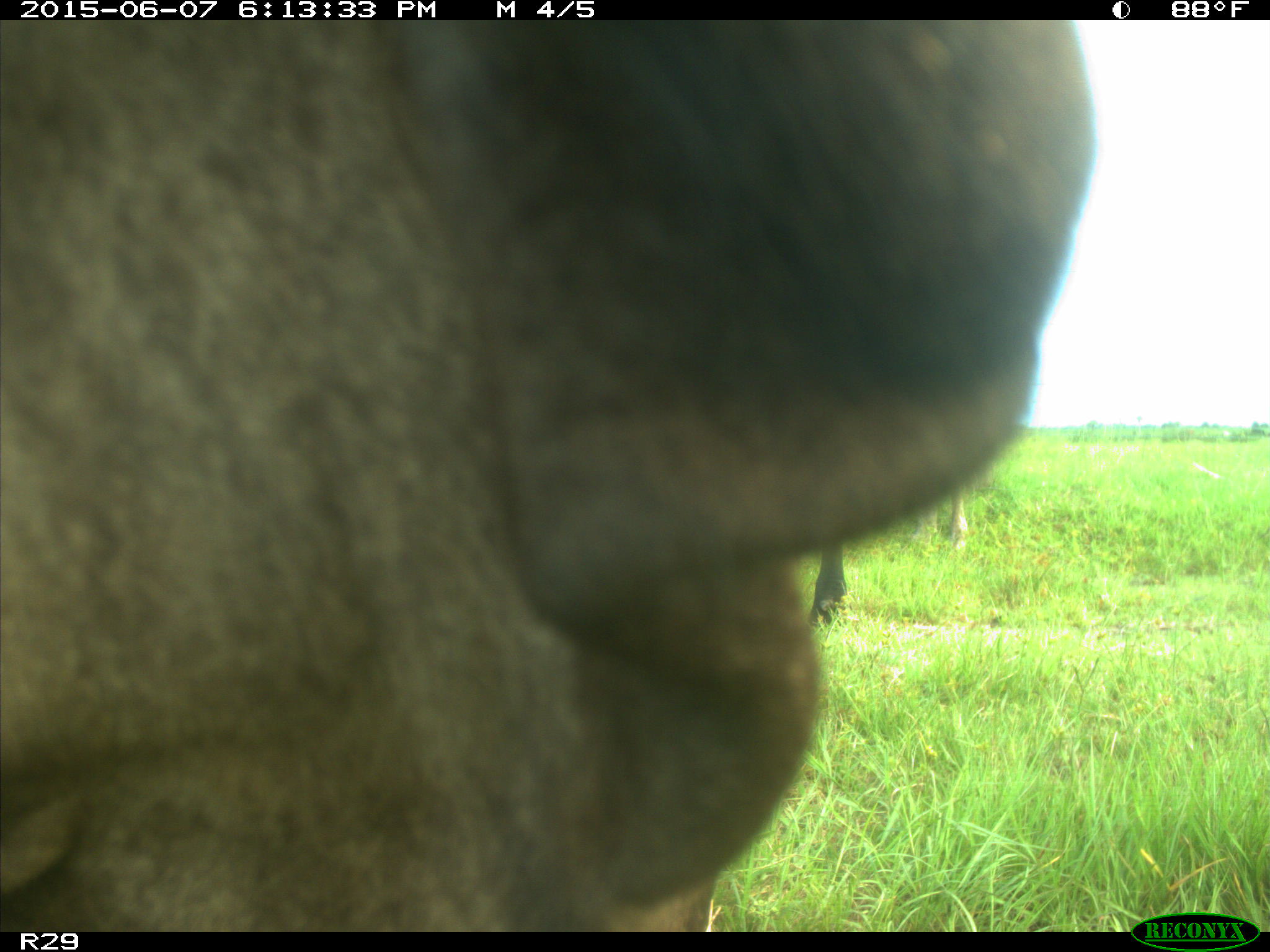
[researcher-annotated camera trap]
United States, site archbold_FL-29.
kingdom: Animalia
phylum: Chordata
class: Mammalia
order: Artiodactyla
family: Bovidae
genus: Bos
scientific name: Bos taurus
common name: domestic cow